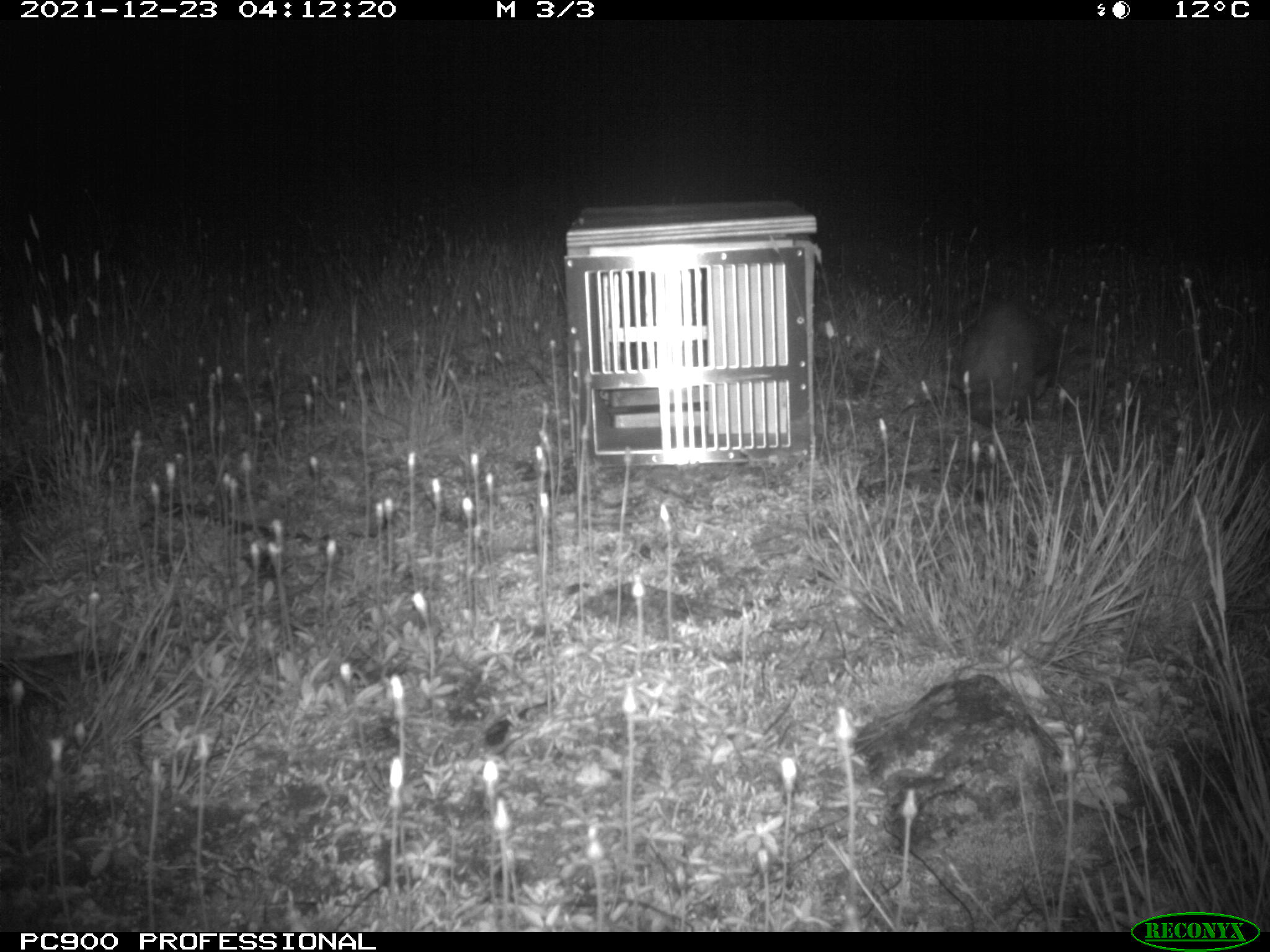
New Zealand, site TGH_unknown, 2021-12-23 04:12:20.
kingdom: Animalia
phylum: Chordata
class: Mammalia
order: Carnivora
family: Mustelidae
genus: Mustela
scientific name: Mustela furo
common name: ferret